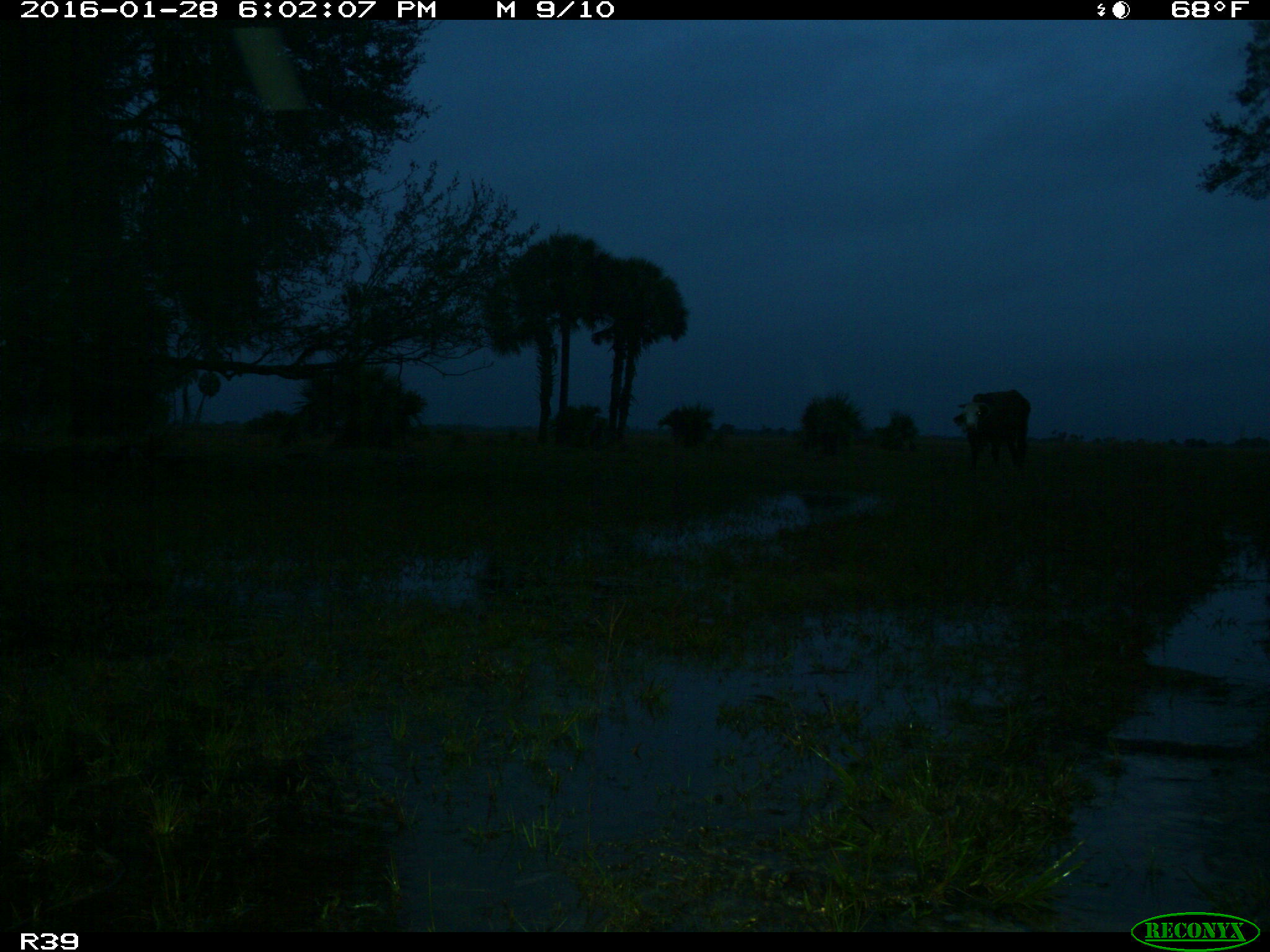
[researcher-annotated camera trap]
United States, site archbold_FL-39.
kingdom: Animalia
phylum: Chordata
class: Mammalia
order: Artiodactyla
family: Bovidae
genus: Bos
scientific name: Bos taurus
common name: domestic cow